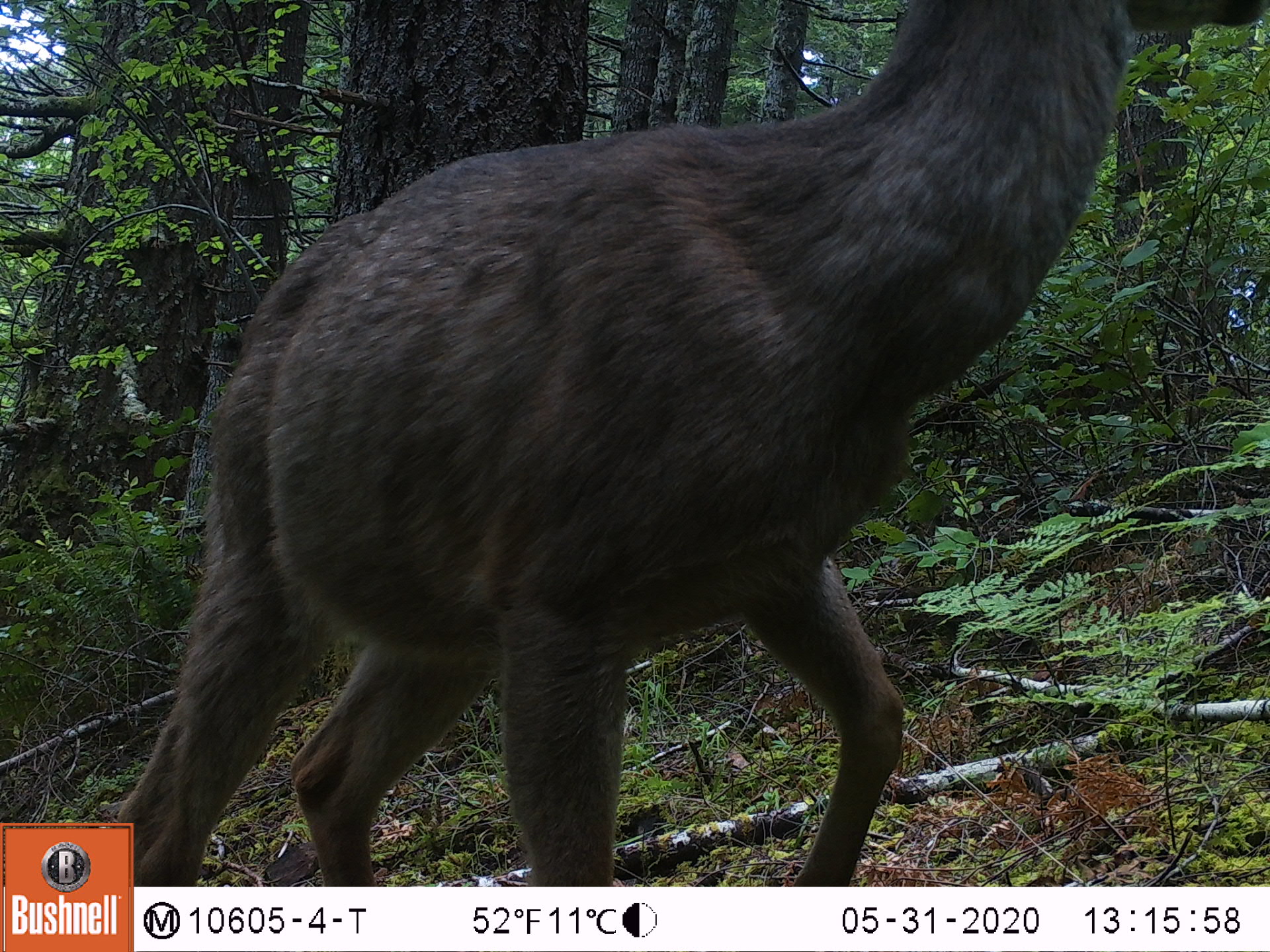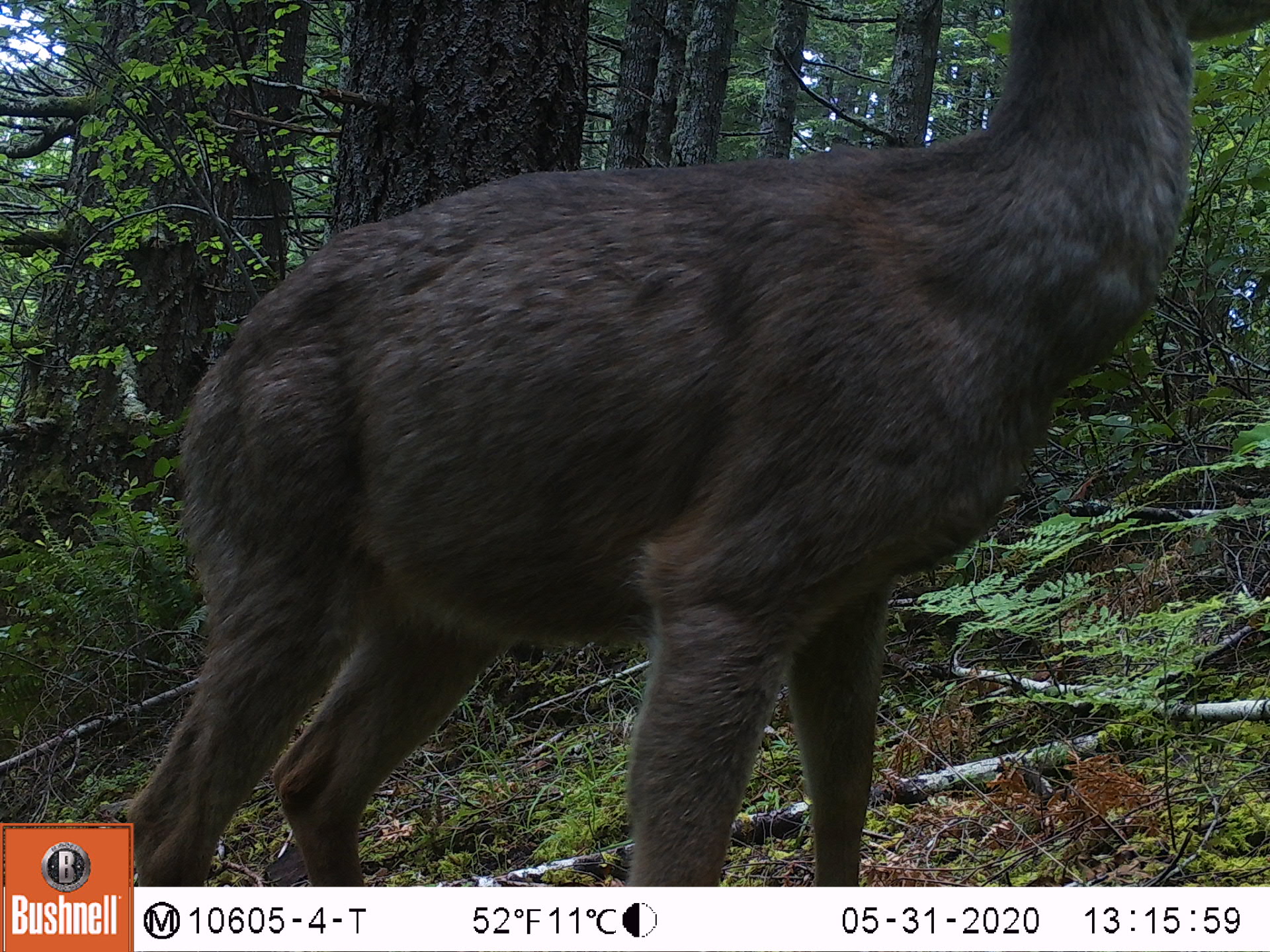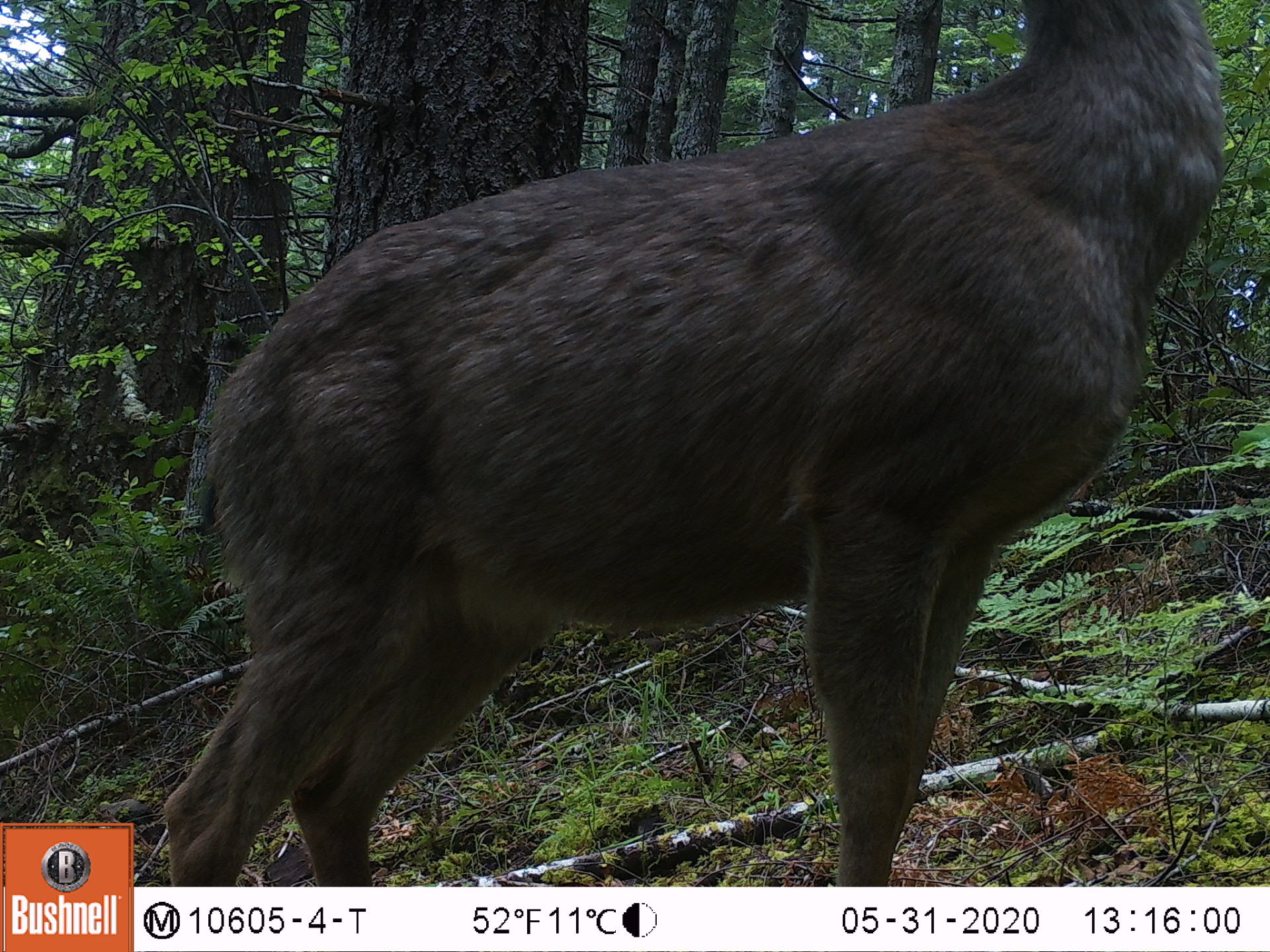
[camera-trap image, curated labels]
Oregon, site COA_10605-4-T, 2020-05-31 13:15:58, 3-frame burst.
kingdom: Animalia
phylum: Chordata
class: Mammalia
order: Artiodactyla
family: Cervidae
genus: Odocoileus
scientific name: Odocoileus hemionus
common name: black-tailed deer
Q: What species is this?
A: Black-tailed deer (Odocoileus hemionus).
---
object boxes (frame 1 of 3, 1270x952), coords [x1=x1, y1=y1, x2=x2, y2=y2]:
black-tailed deer: [x1=139, y1=0, x2=1259, y2=880]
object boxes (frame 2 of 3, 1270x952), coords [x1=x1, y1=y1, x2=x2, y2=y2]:
black-tailed deer: [x1=142, y1=0, x2=1259, y2=878]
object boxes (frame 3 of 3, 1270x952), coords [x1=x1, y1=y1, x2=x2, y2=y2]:
black-tailed deer: [x1=146, y1=0, x2=1240, y2=875]